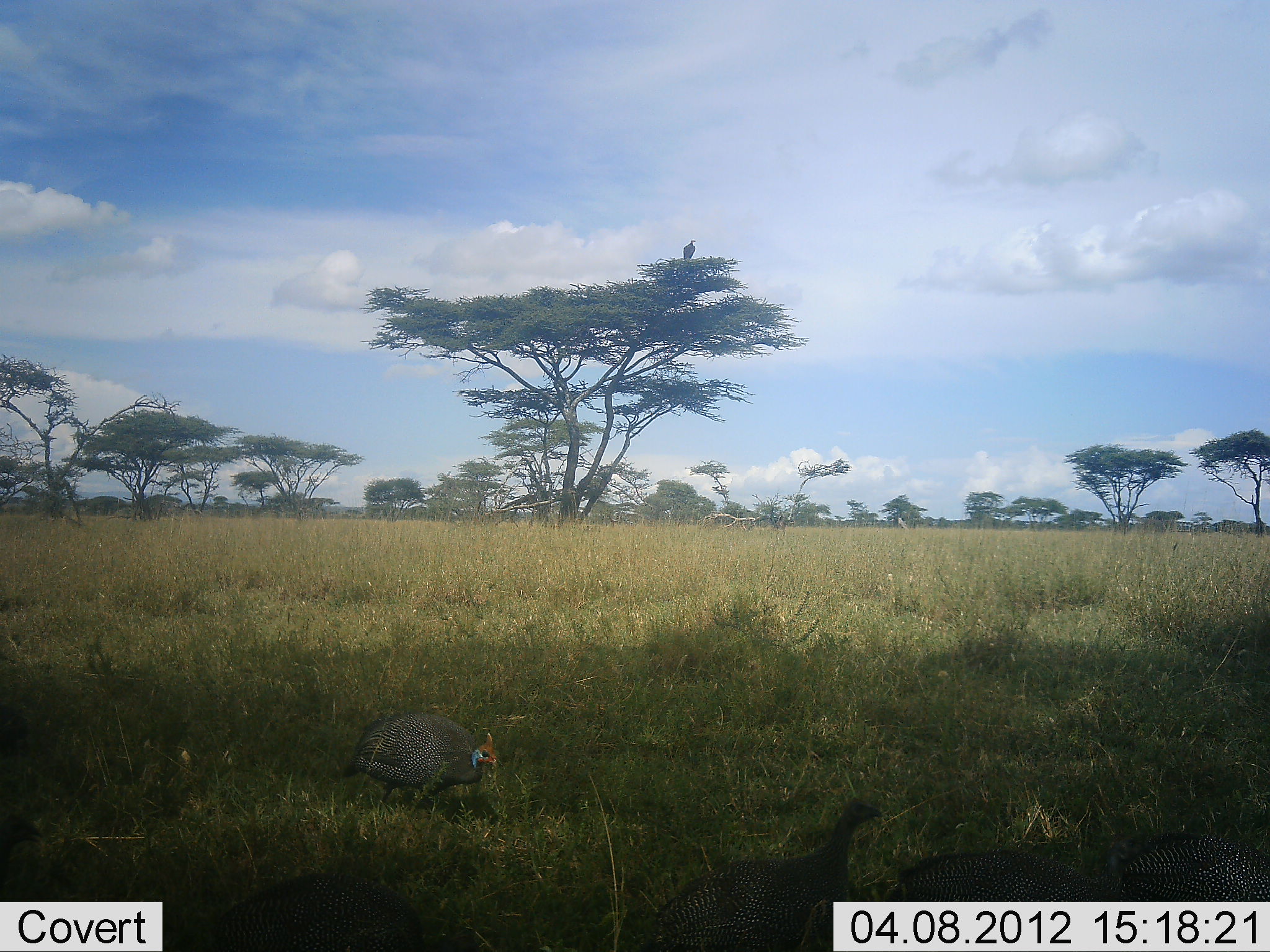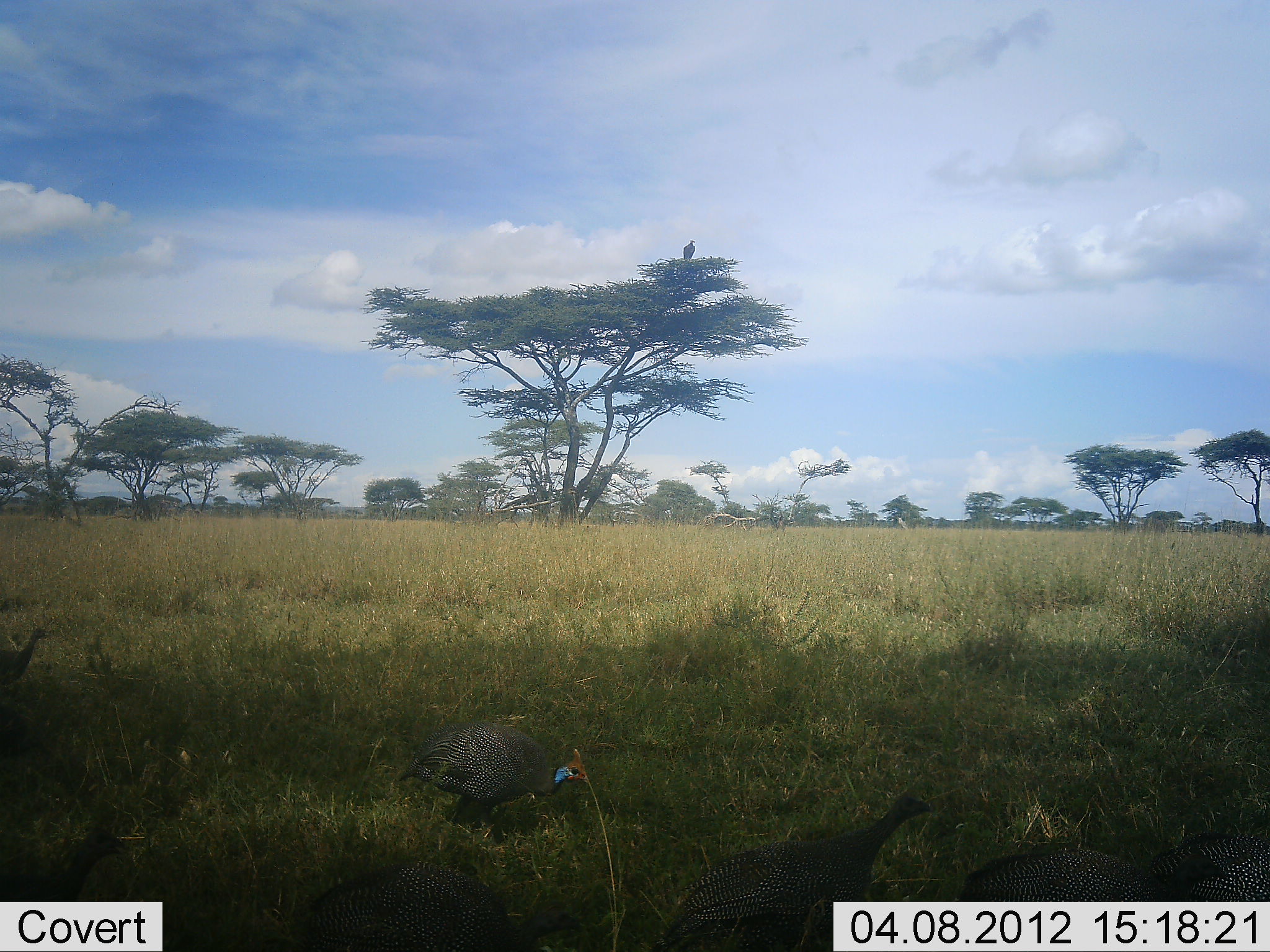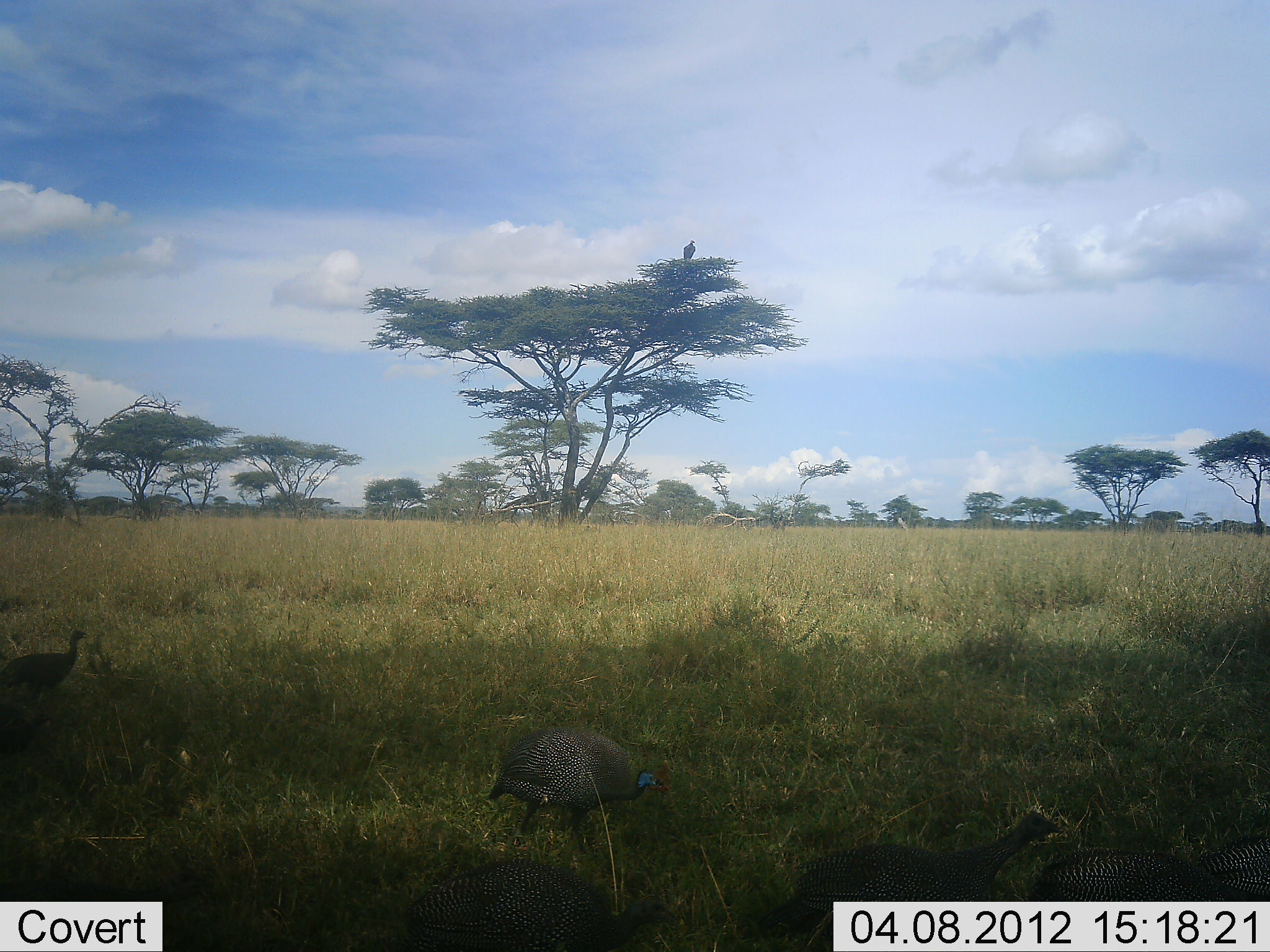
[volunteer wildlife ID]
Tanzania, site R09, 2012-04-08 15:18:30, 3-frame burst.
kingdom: Animalia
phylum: Chordata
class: Aves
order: Galliformes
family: Numididae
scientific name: Numididae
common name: guinea fowl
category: guineafowl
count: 5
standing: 8%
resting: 0%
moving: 86%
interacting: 0%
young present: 5%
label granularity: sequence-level